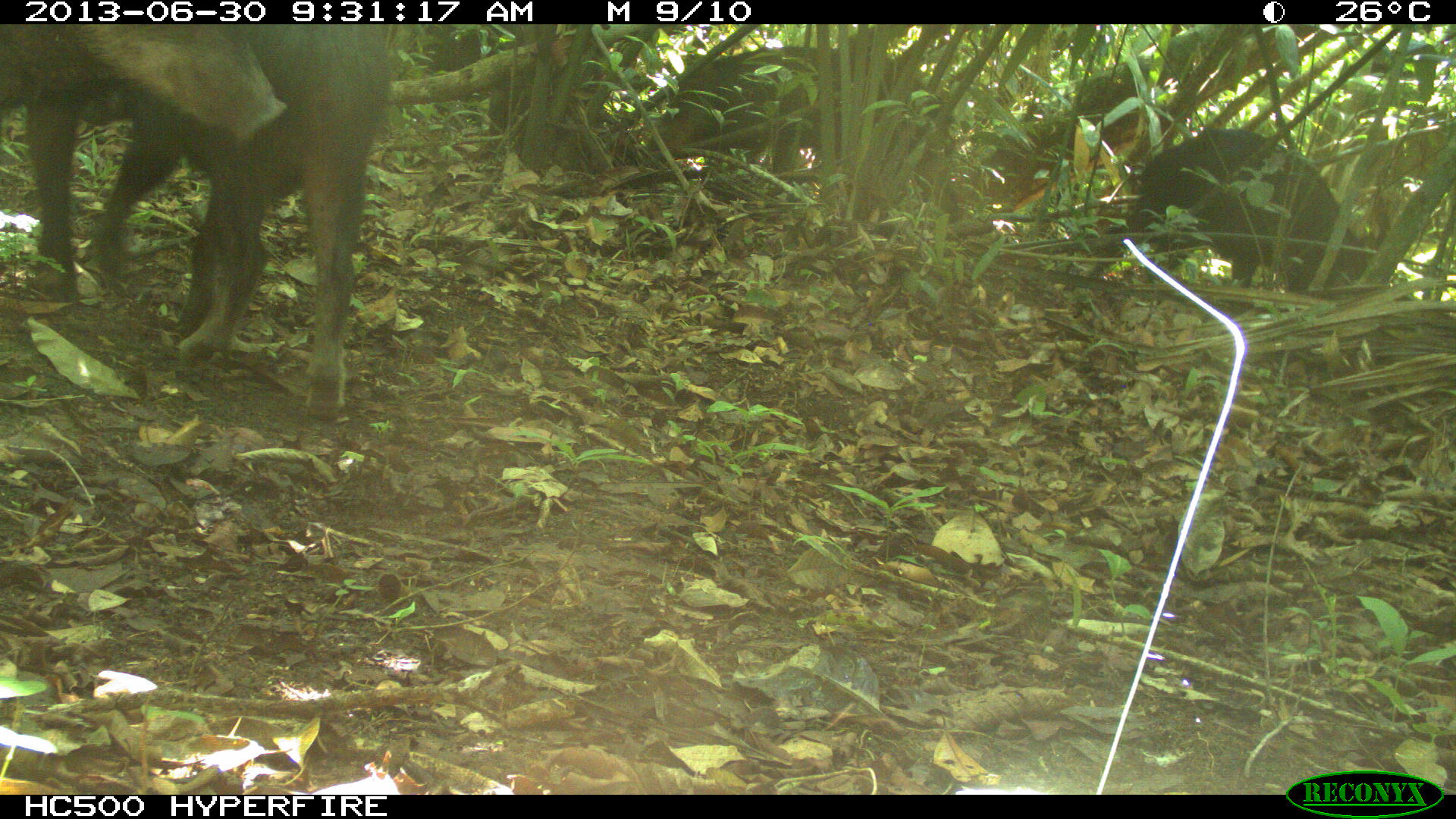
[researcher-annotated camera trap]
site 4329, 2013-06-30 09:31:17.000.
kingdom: Animalia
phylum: Chordata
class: Mammalia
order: Artiodactyla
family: Tayassuidae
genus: Tayassu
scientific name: Tayassu pecari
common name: white-lipped peccary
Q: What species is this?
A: Tayassu pecari (white-lipped peccary).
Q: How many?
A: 3.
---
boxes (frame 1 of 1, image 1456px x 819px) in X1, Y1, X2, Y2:
tayassu pecari: 74, 22, 393, 414; 0, 20, 289, 305; 641, 43, 965, 223; 1084, 124, 1370, 288